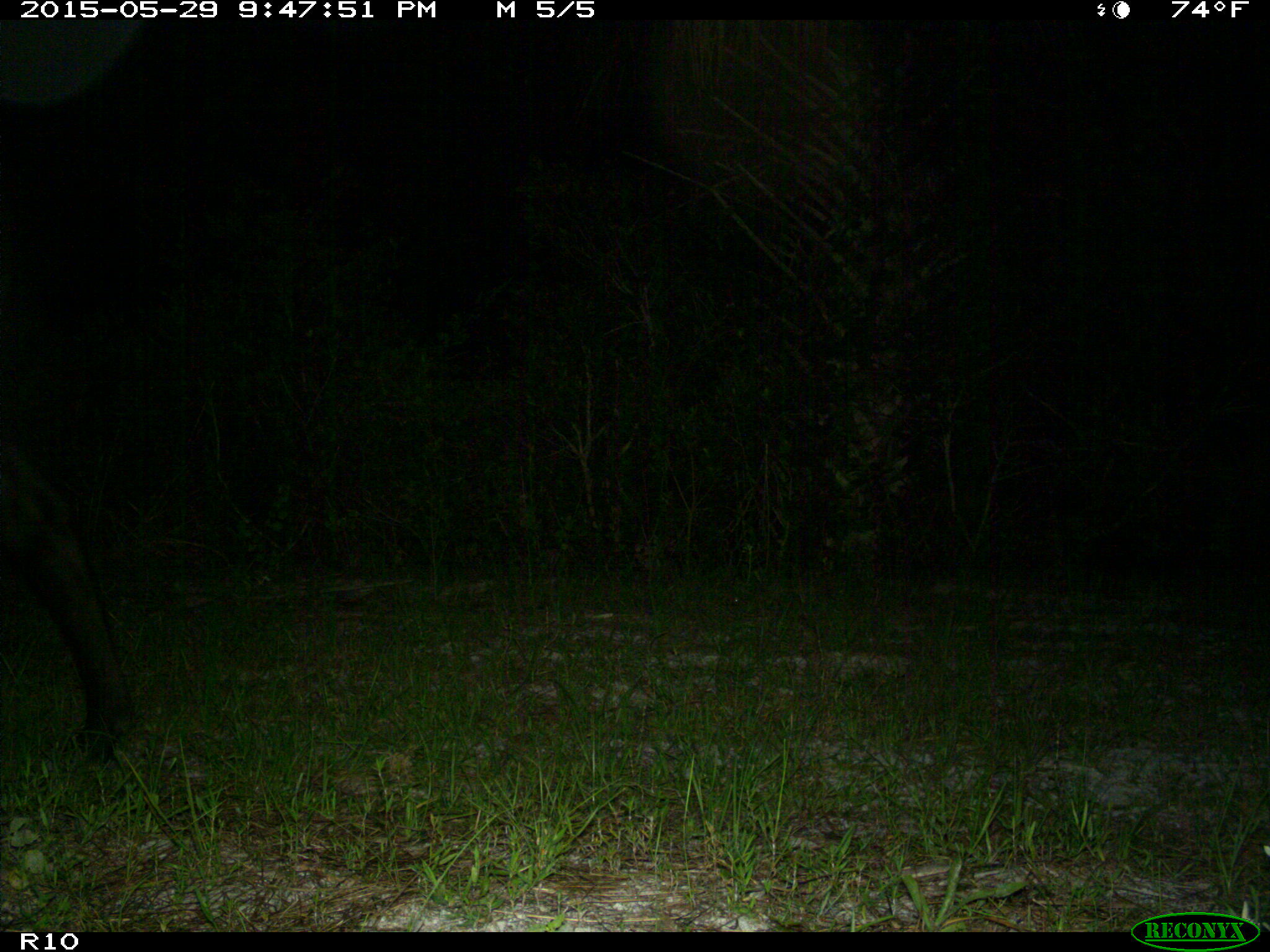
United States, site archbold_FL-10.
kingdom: Animalia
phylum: Chordata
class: Mammalia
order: Artiodactyla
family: Bovidae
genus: Bos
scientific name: Bos taurus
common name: domestic cow